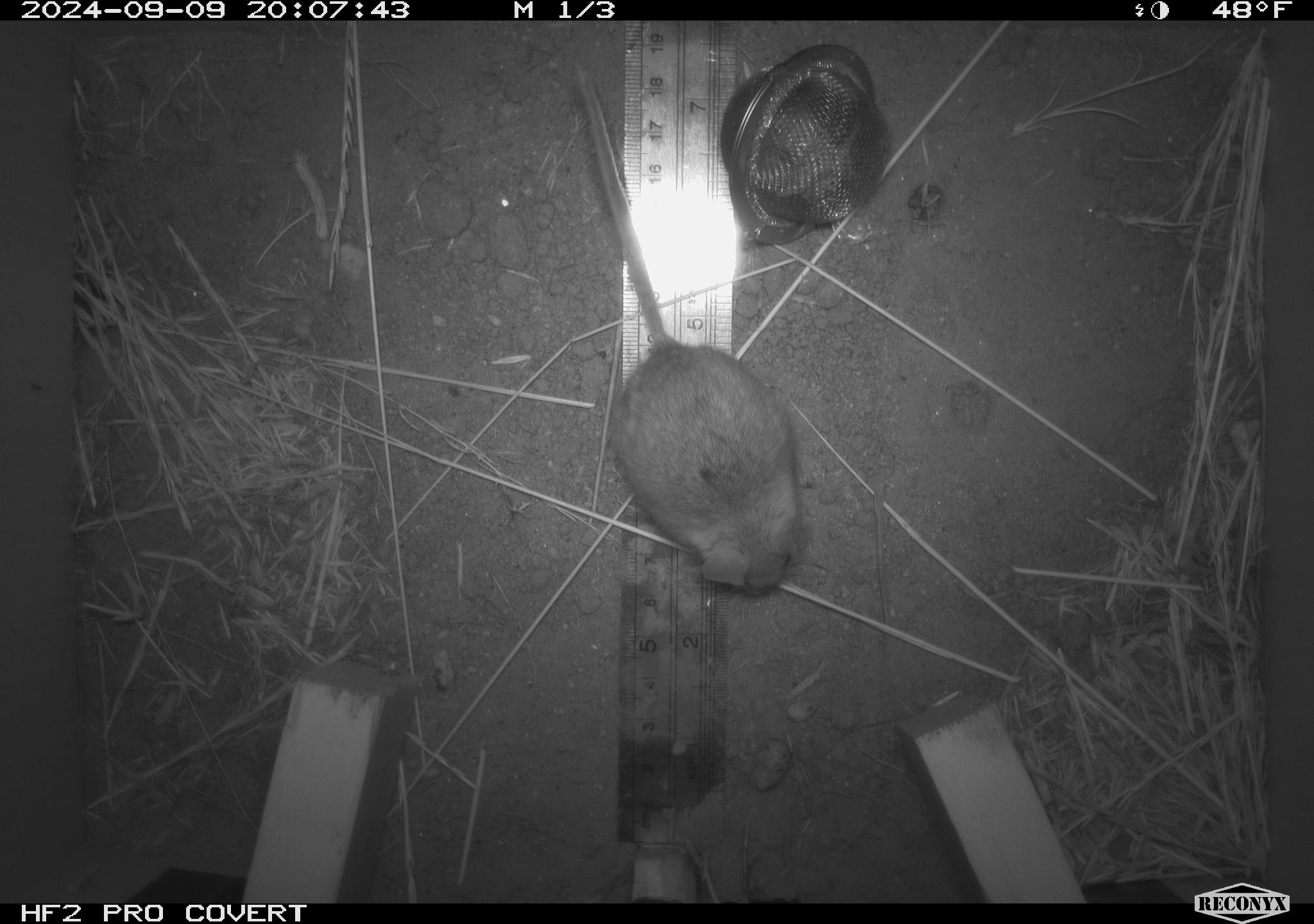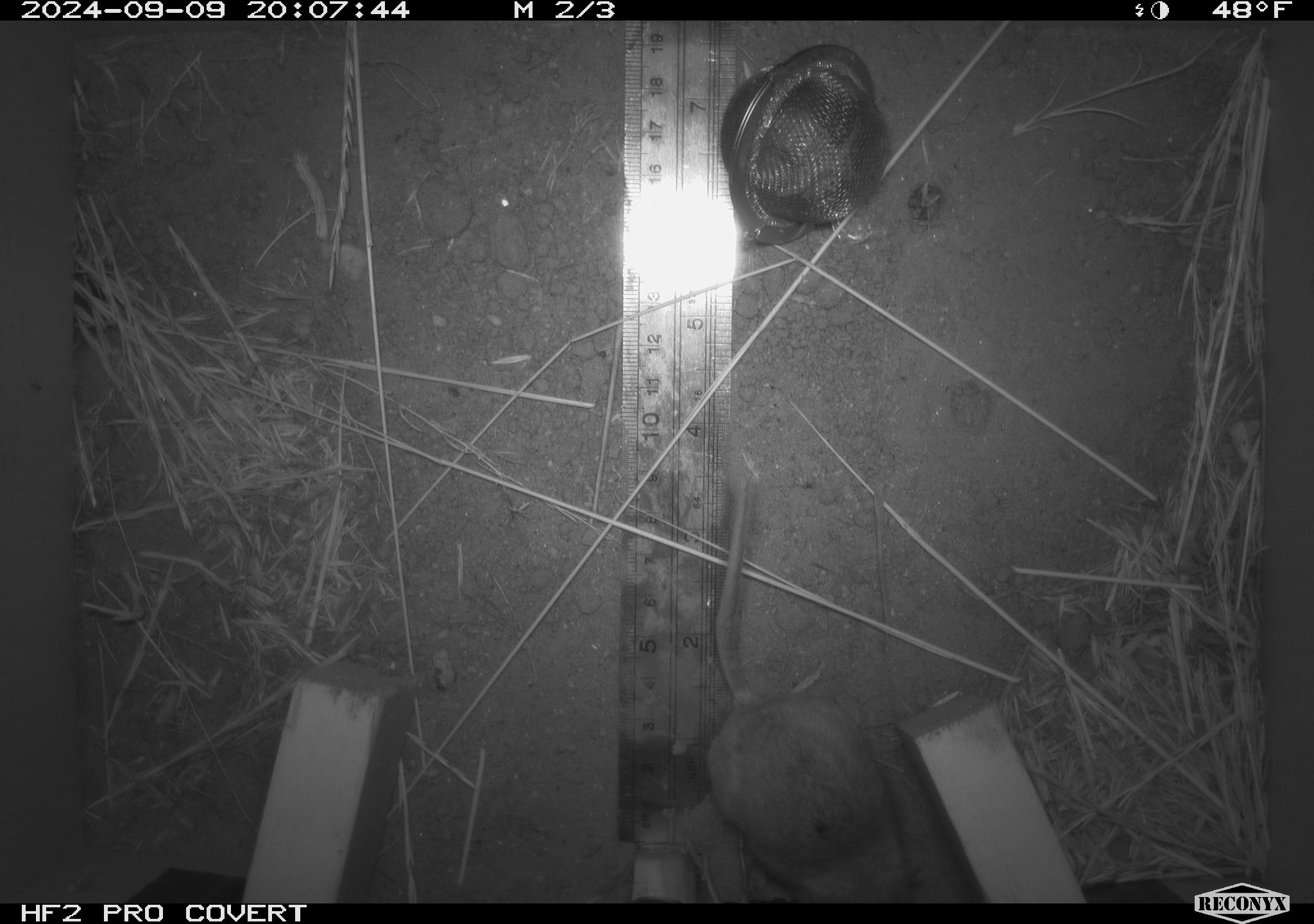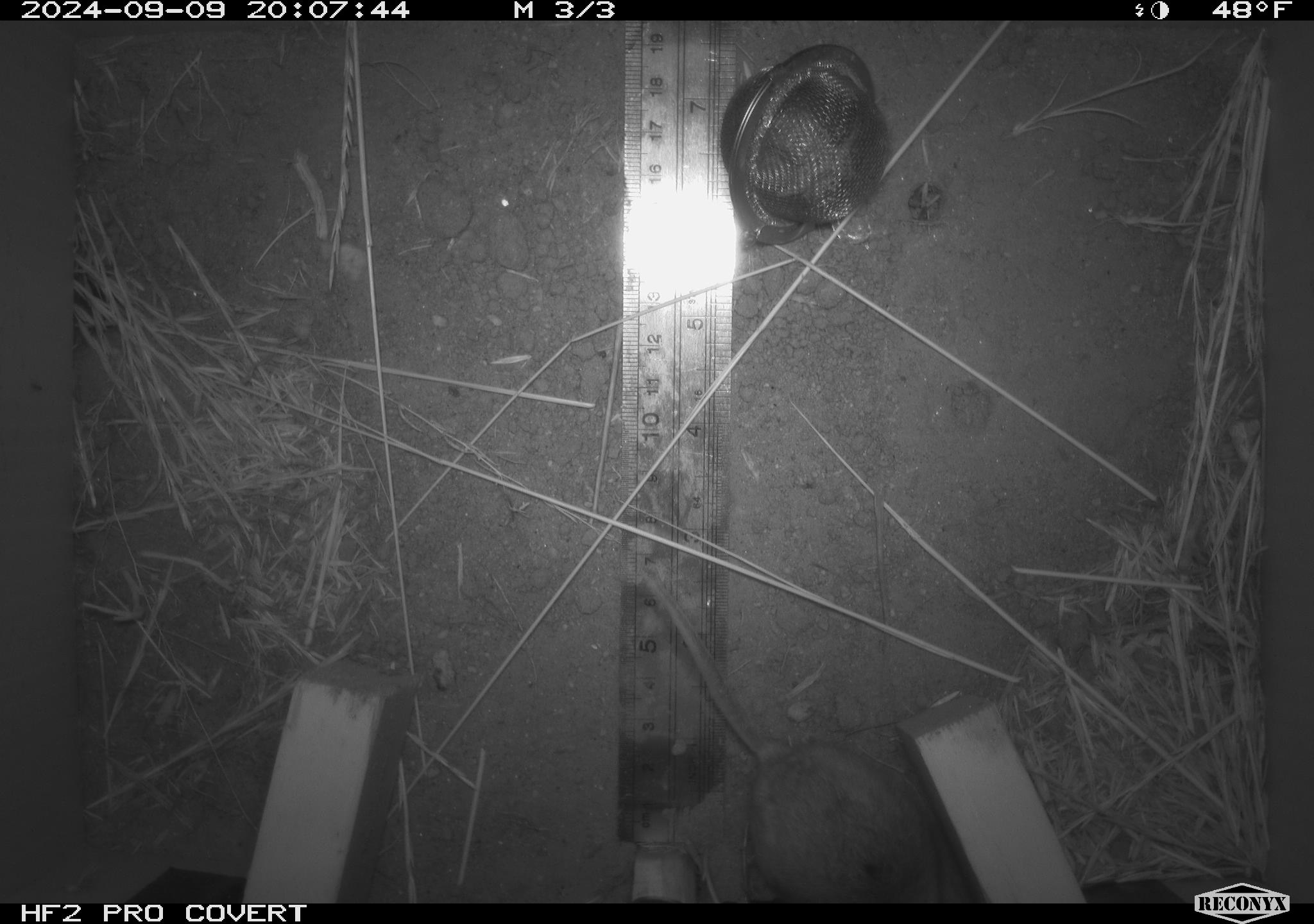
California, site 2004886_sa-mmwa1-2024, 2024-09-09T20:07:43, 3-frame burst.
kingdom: Animalia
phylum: Chordata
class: Mammalia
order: Rodentia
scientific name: Rodentia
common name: mouse species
Mouse species (Rodentia).